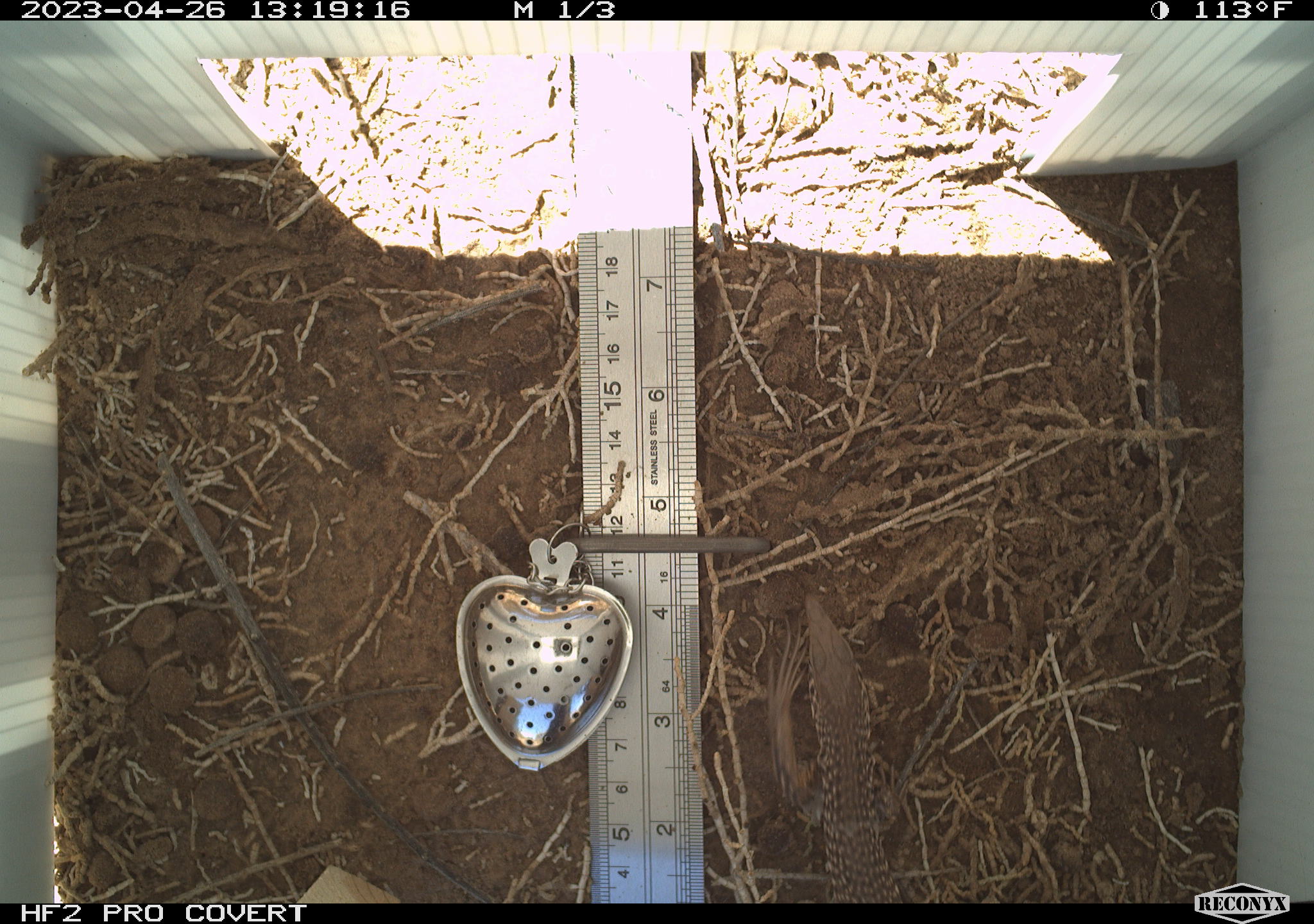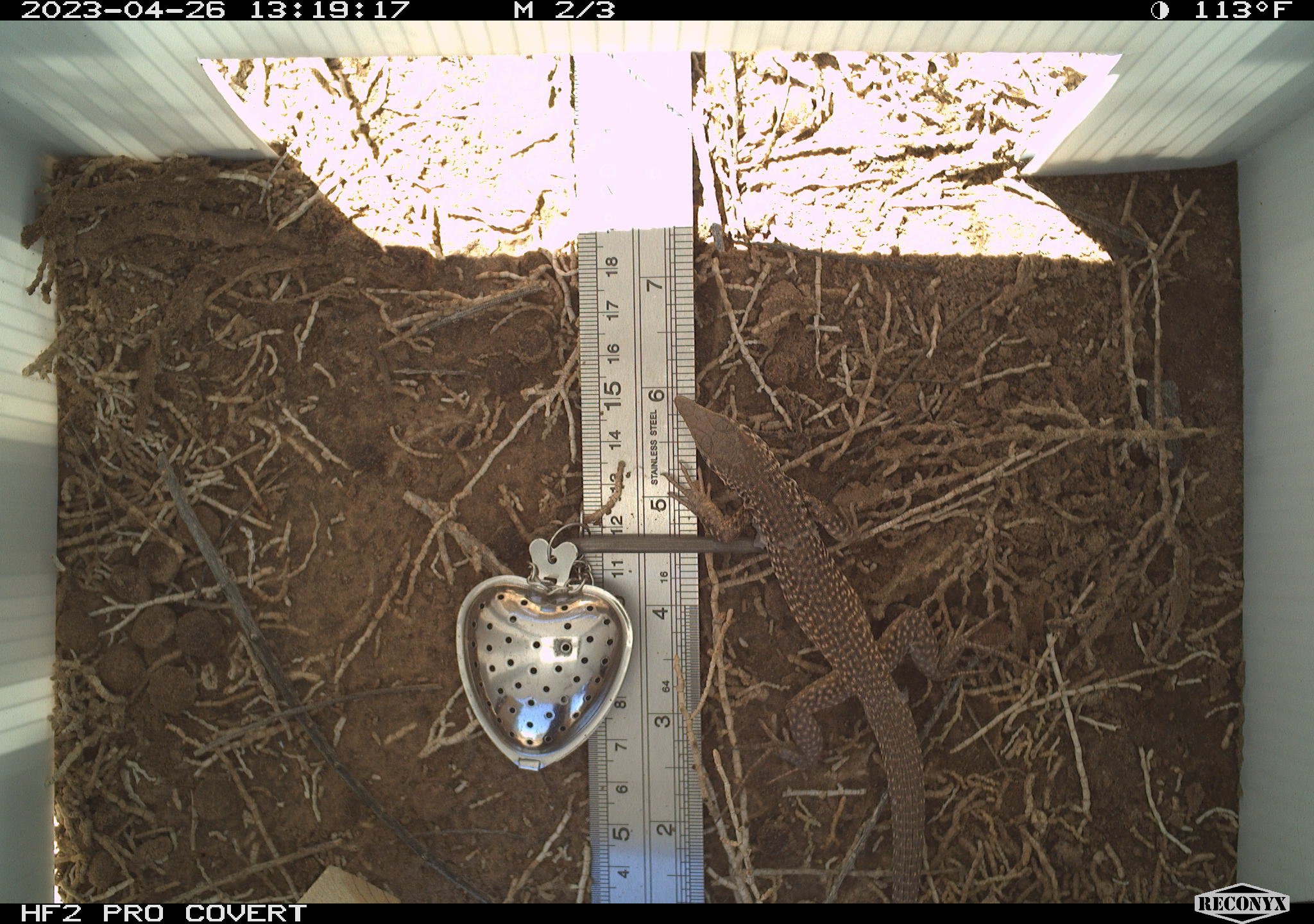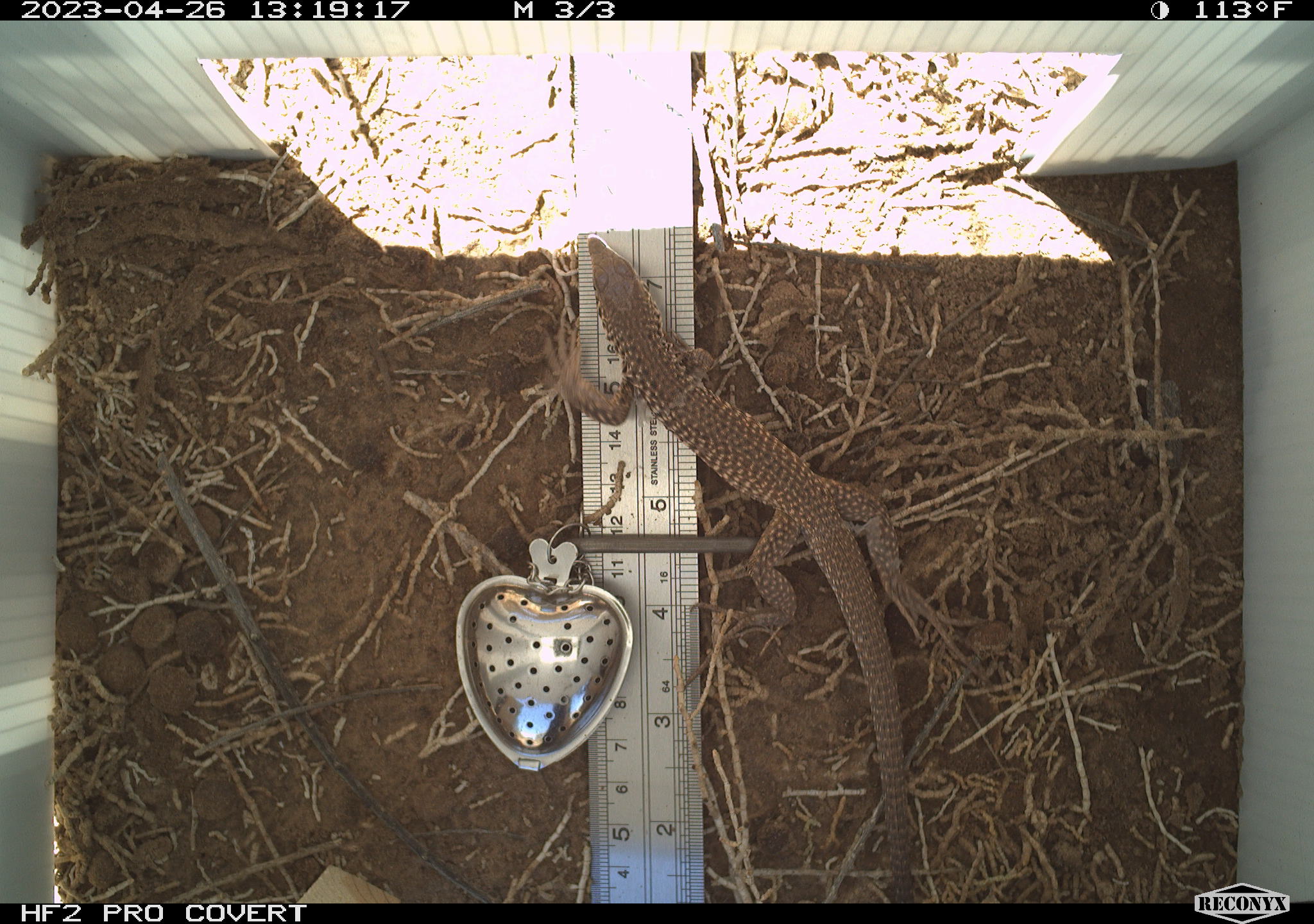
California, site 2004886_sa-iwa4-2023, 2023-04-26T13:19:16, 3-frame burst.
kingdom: Animalia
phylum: Chordata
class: Reptilia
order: Squamata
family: Teiidae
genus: Aspidoscelis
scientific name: Aspidoscelis tigris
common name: western whiptail